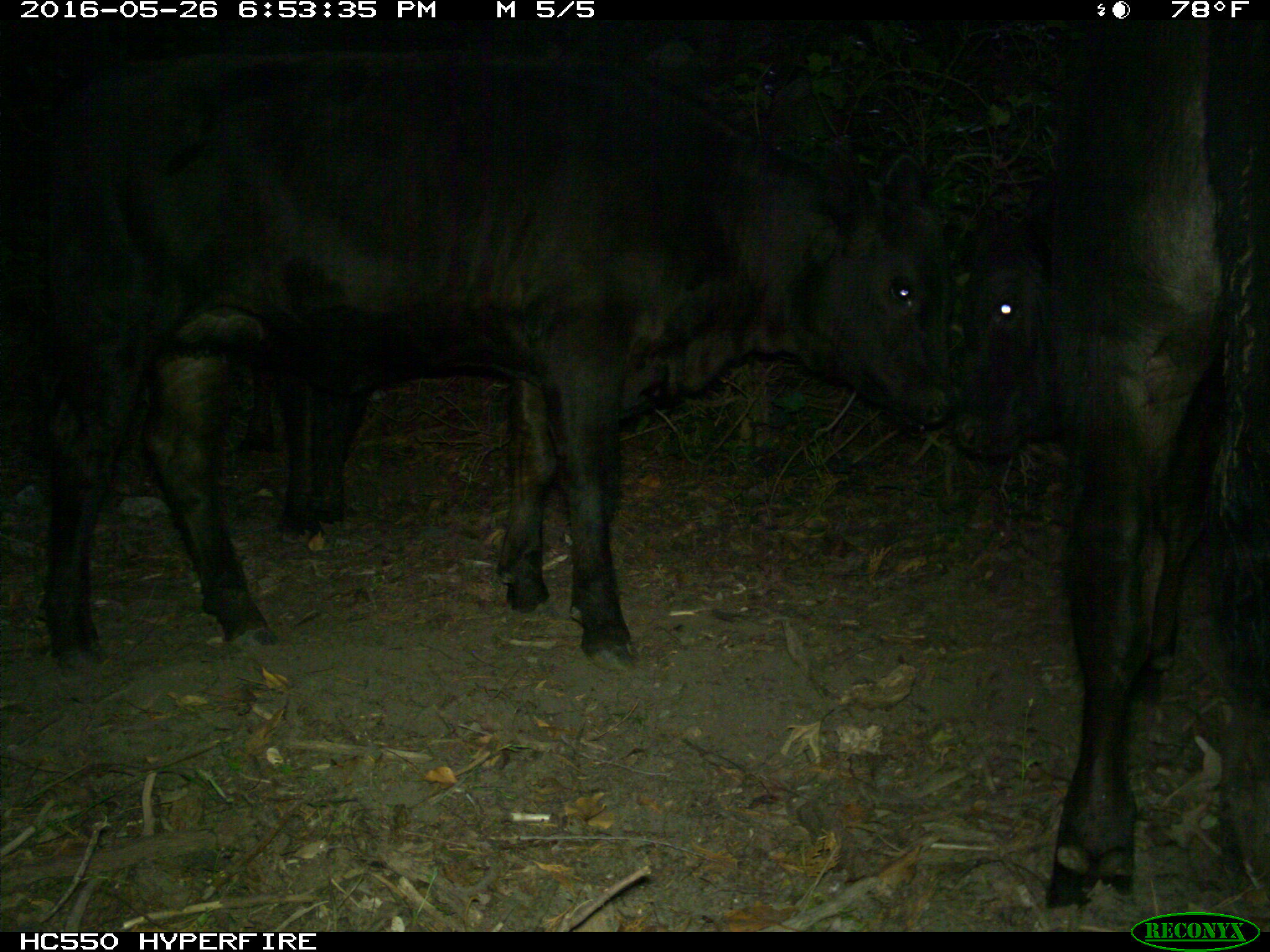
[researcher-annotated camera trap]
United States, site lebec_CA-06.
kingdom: Animalia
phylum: Chordata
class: Mammalia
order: Artiodactyla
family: Bovidae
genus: Bos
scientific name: Bos taurus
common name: domestic cow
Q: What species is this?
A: Bos taurus (domestic cow).